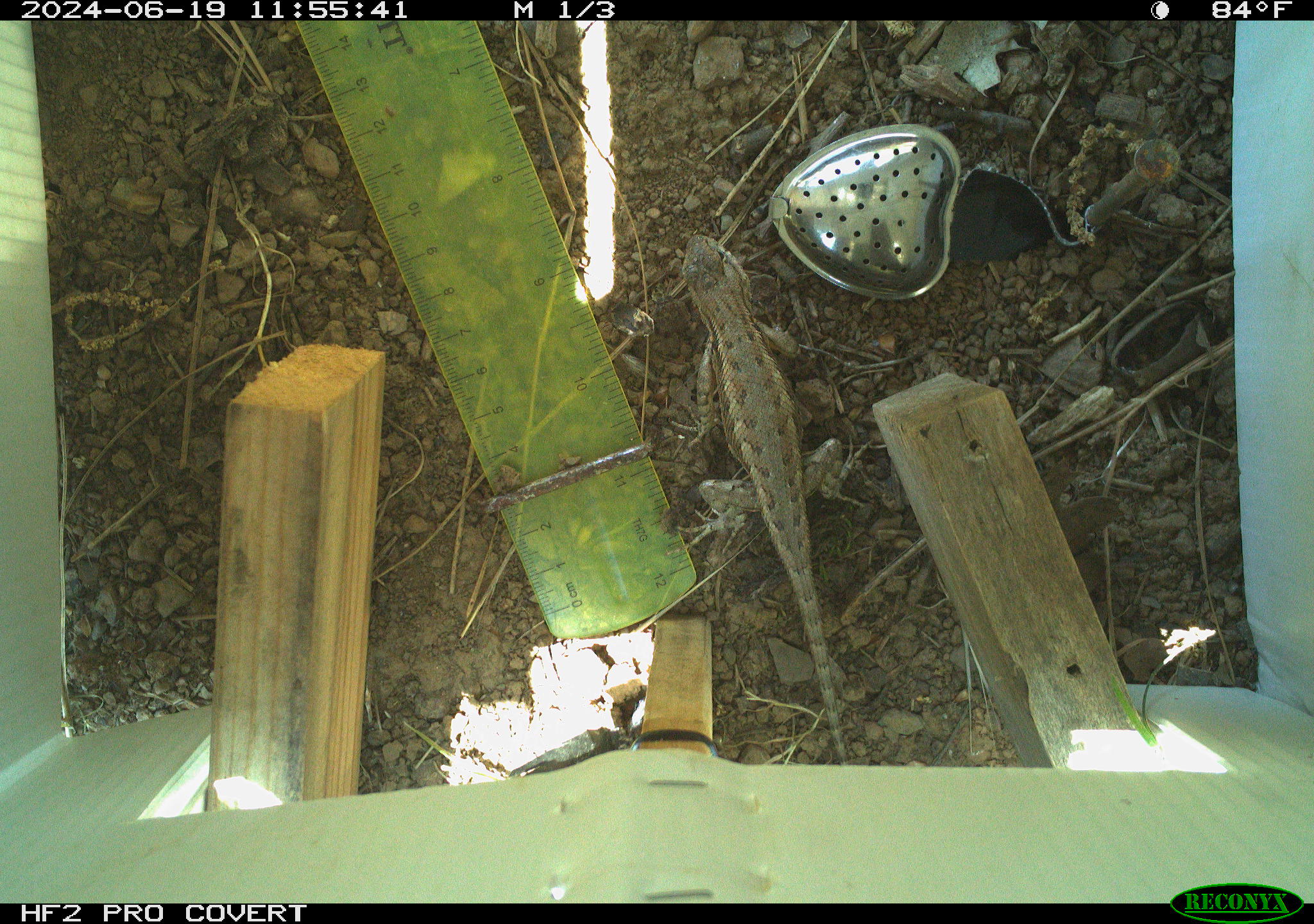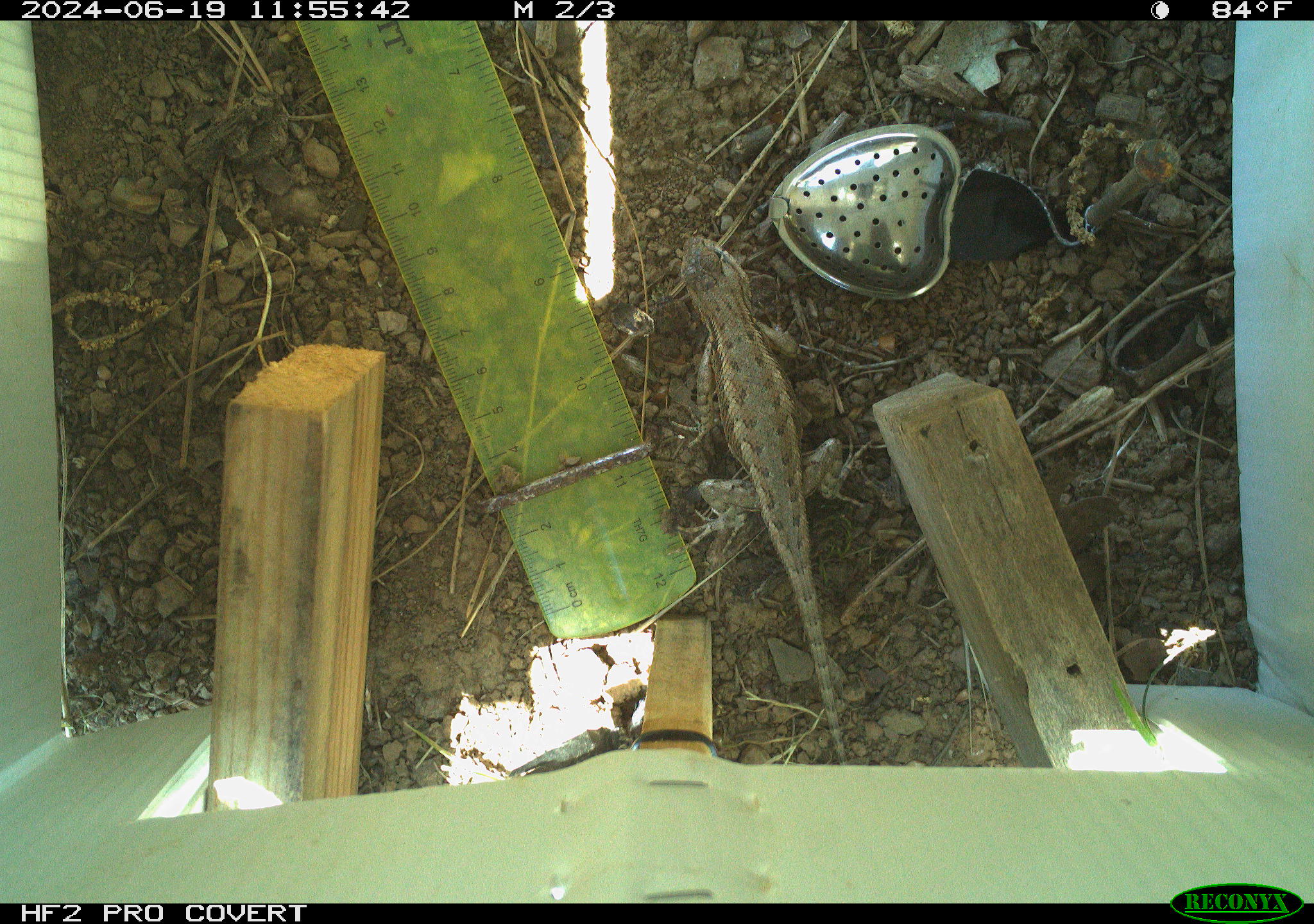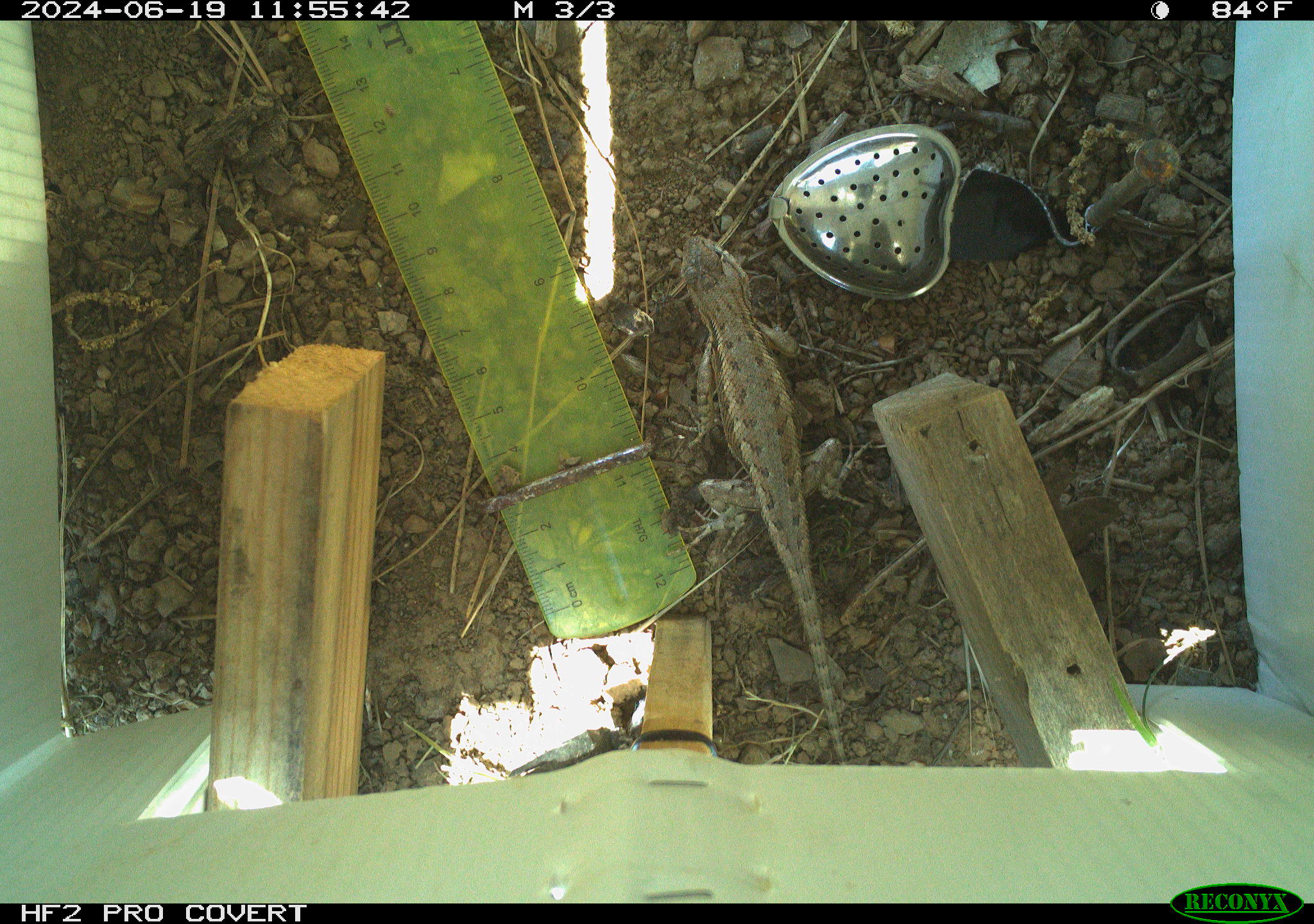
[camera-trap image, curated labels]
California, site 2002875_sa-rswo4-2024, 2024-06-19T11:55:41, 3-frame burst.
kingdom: Animalia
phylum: Chordata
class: Reptilia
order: Squamata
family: Phrynosomatidae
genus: Sceloporus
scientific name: Sceloporus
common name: spiny lizards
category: sceloporus species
Sceloporus species (spiny lizards) (Sceloporus).